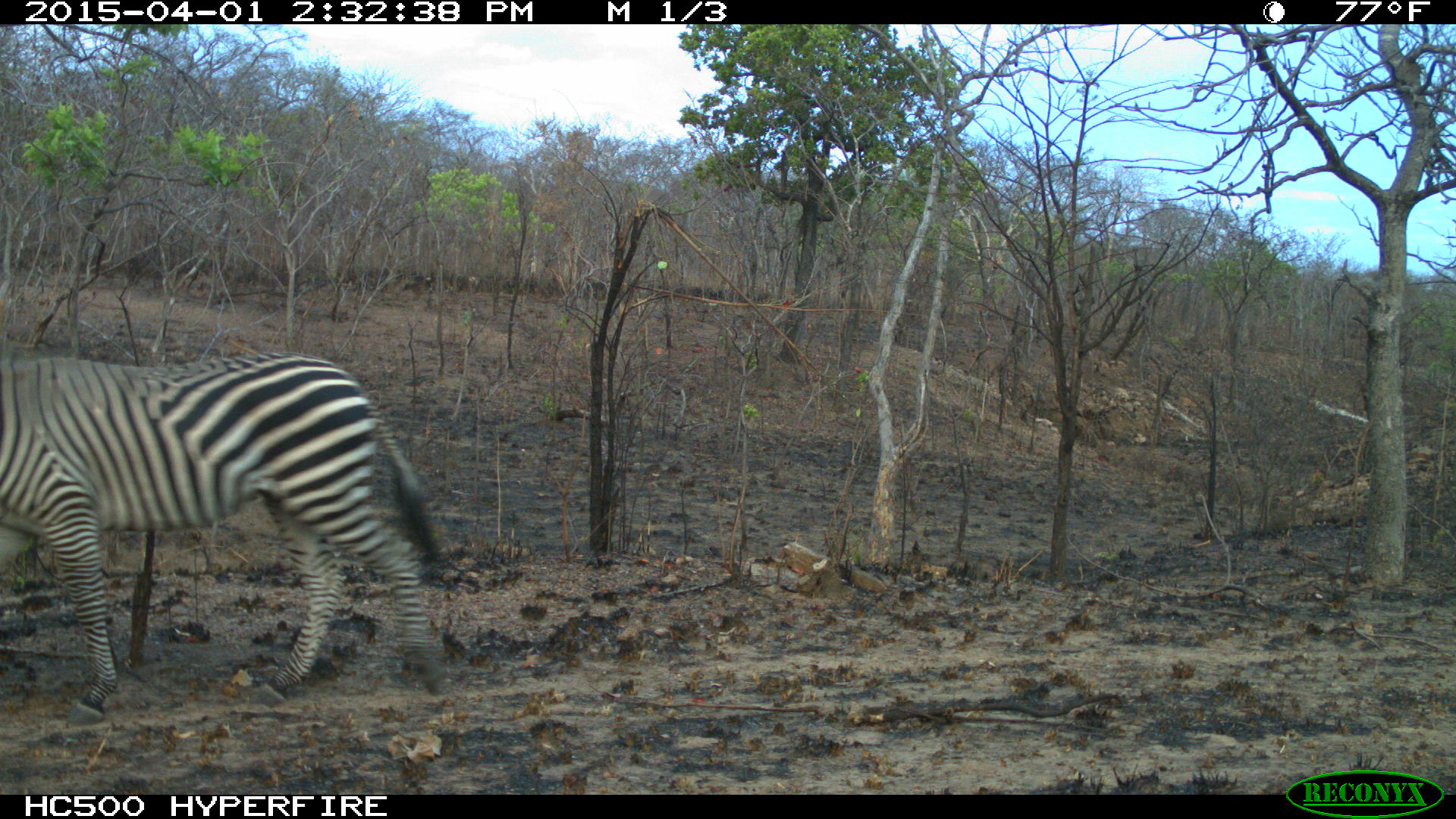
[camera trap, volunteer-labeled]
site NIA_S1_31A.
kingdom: Animalia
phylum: Chordata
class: Mammalia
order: Perissodactyla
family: Equidae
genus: Equus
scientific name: Equus quagga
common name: plains zebra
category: zebraplains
Zebraplains (plains zebra) (Equus quagga), count 1. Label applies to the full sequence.